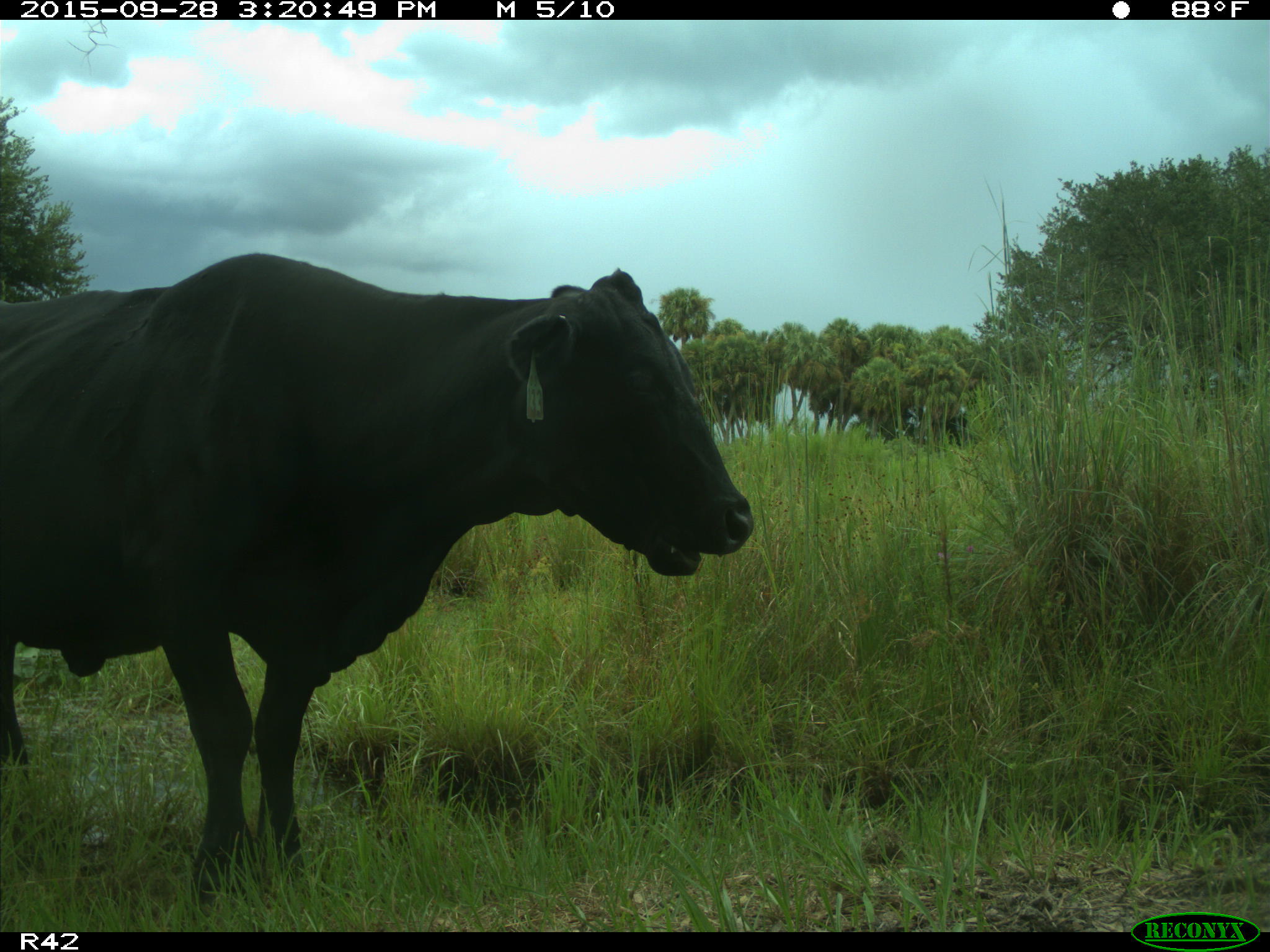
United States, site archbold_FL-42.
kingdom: Animalia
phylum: Chordata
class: Mammalia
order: Artiodactyla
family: Bovidae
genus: Bos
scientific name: Bos taurus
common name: domestic cow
Bos taurus (domestic cow).